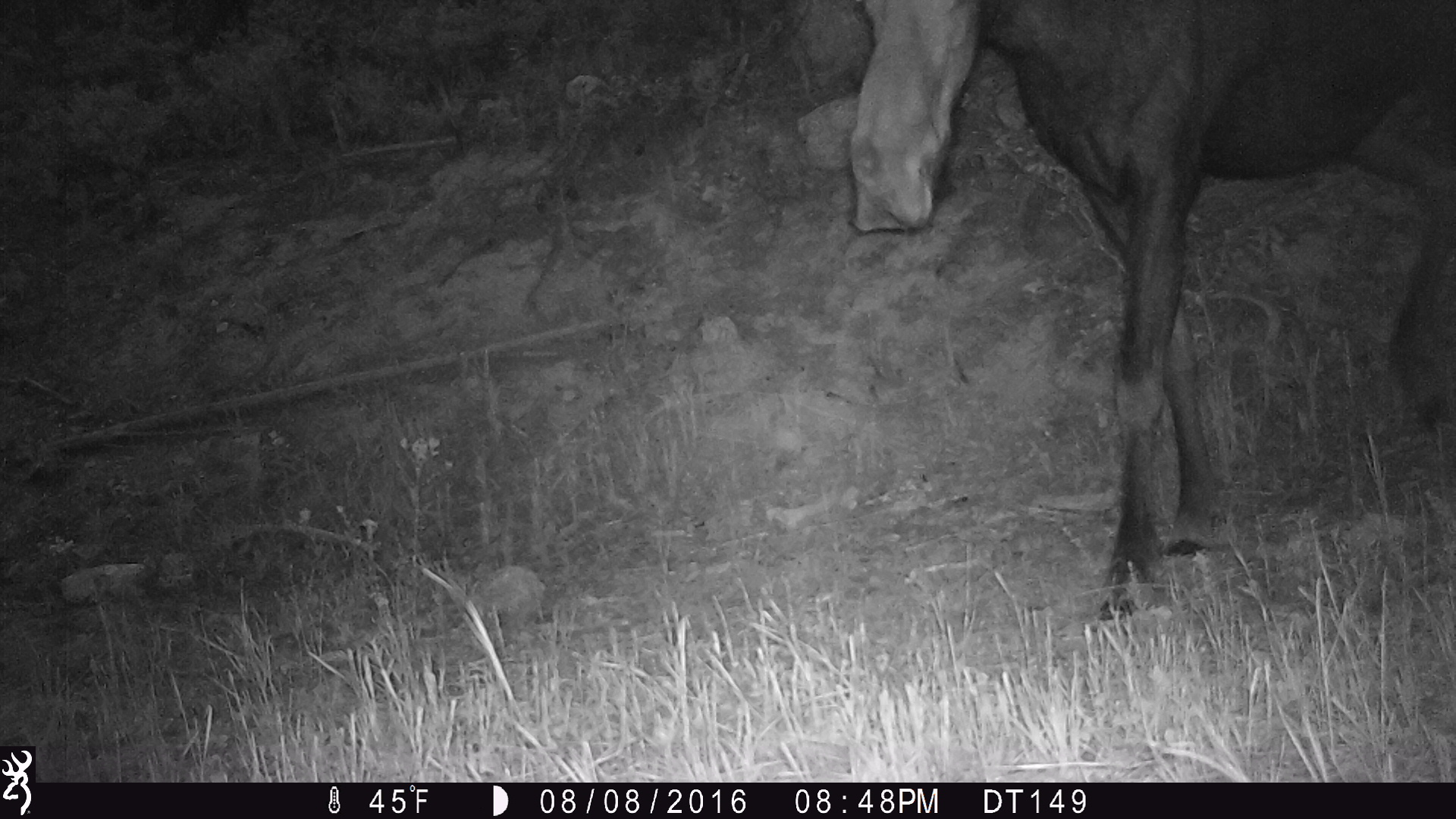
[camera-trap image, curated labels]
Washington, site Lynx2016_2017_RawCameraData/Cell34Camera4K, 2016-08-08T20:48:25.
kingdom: Animalia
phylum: Chordata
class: Mammalia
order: Artiodactyla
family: Cervidae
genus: Alces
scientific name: Alces alces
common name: moose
Alces alces (moose). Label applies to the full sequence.